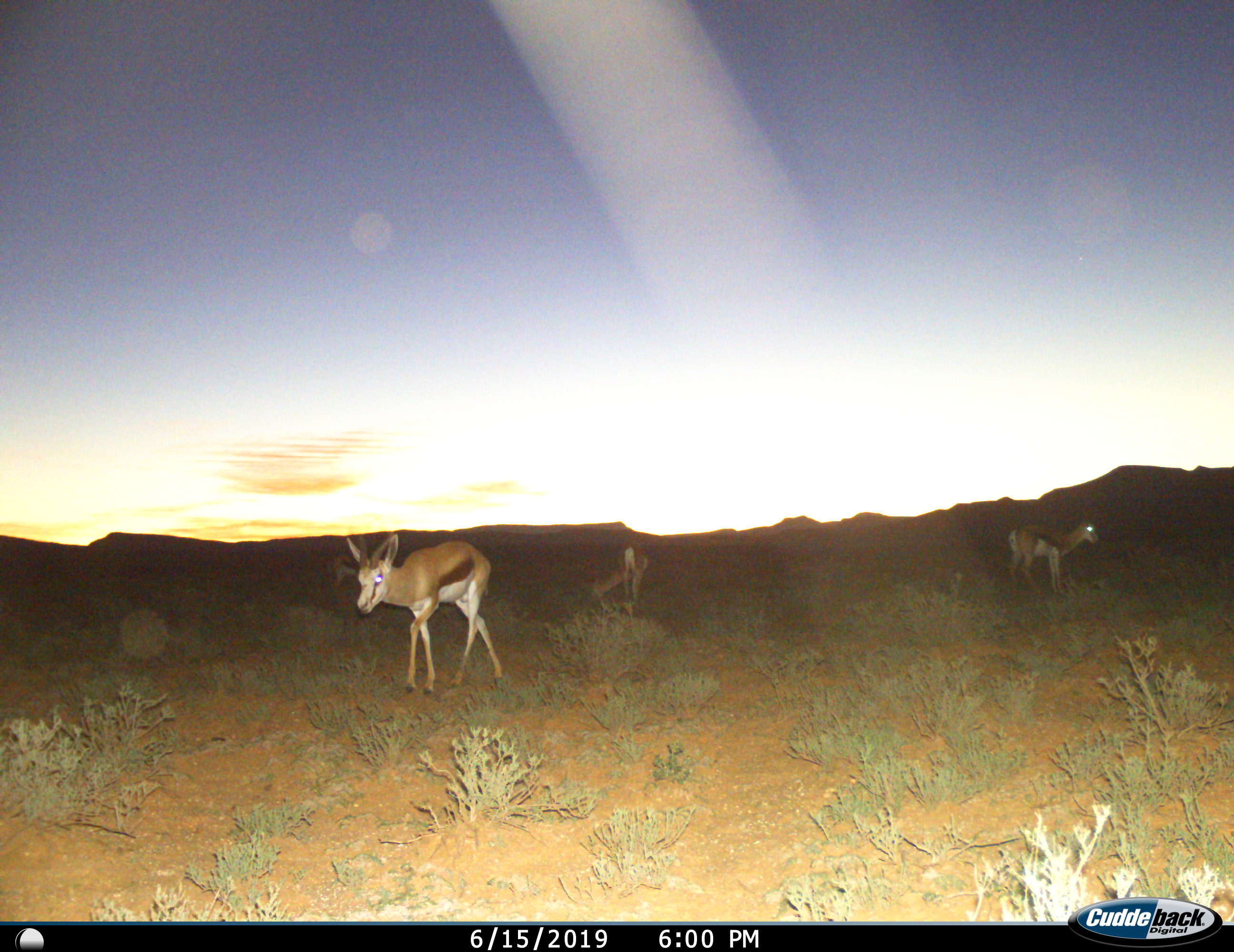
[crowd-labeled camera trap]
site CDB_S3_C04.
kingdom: Animalia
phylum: Chordata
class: Mammalia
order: Artiodactyla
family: Bovidae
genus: Antidorcas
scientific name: Antidorcas marsupialis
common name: springbok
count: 3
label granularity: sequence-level